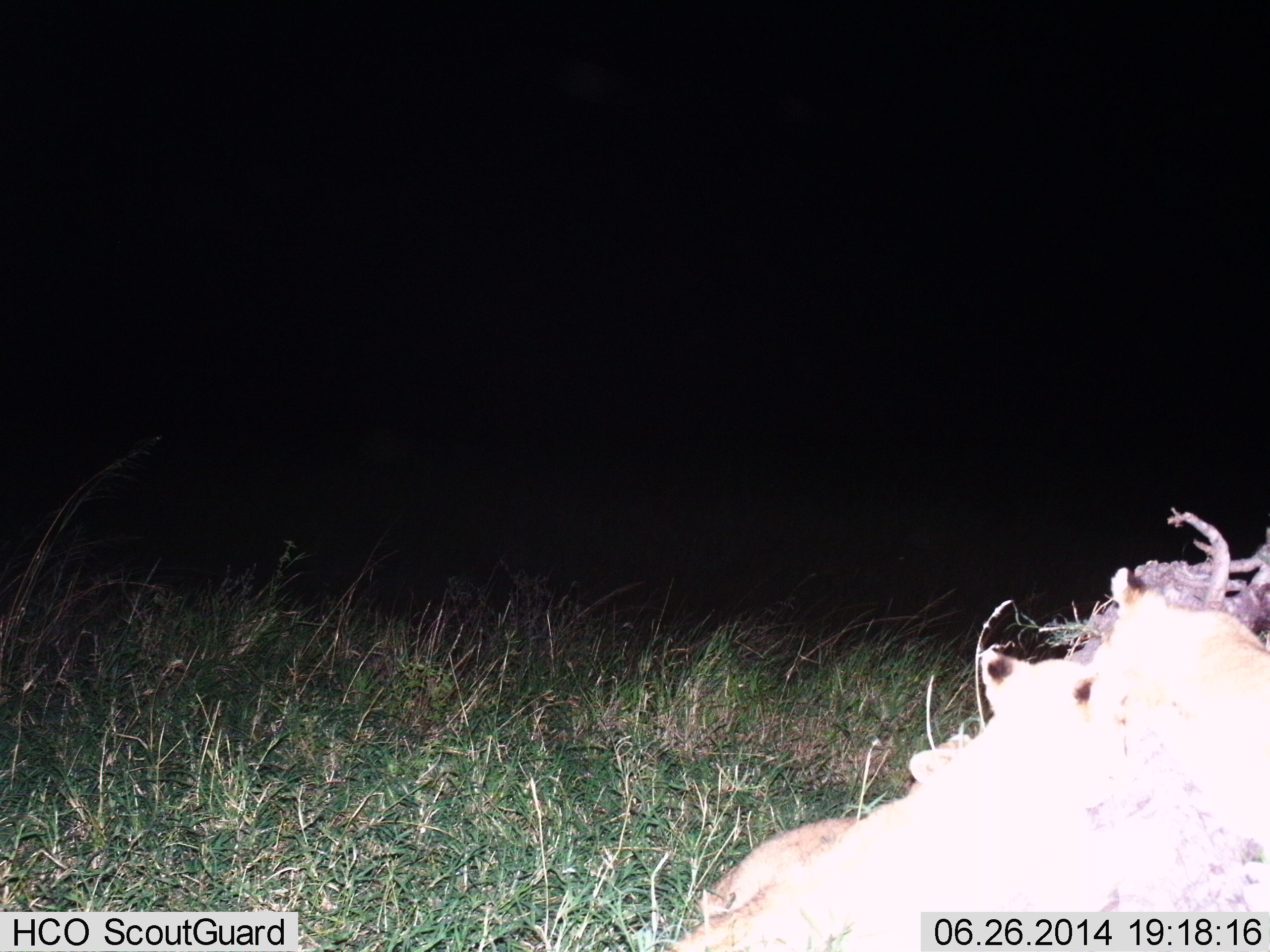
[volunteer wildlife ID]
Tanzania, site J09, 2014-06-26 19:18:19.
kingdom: Animalia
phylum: Chordata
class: Mammalia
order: Carnivora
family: Felidae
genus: Panthera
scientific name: Panthera leo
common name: lion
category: lionfemale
Lionfemale (lion) (Panthera leo), count 2. Behavior (volunteer vote fractions): standing 0%, resting 70%, moving 20%, interacting 10%. Young present (vote fraction): 40%. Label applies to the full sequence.